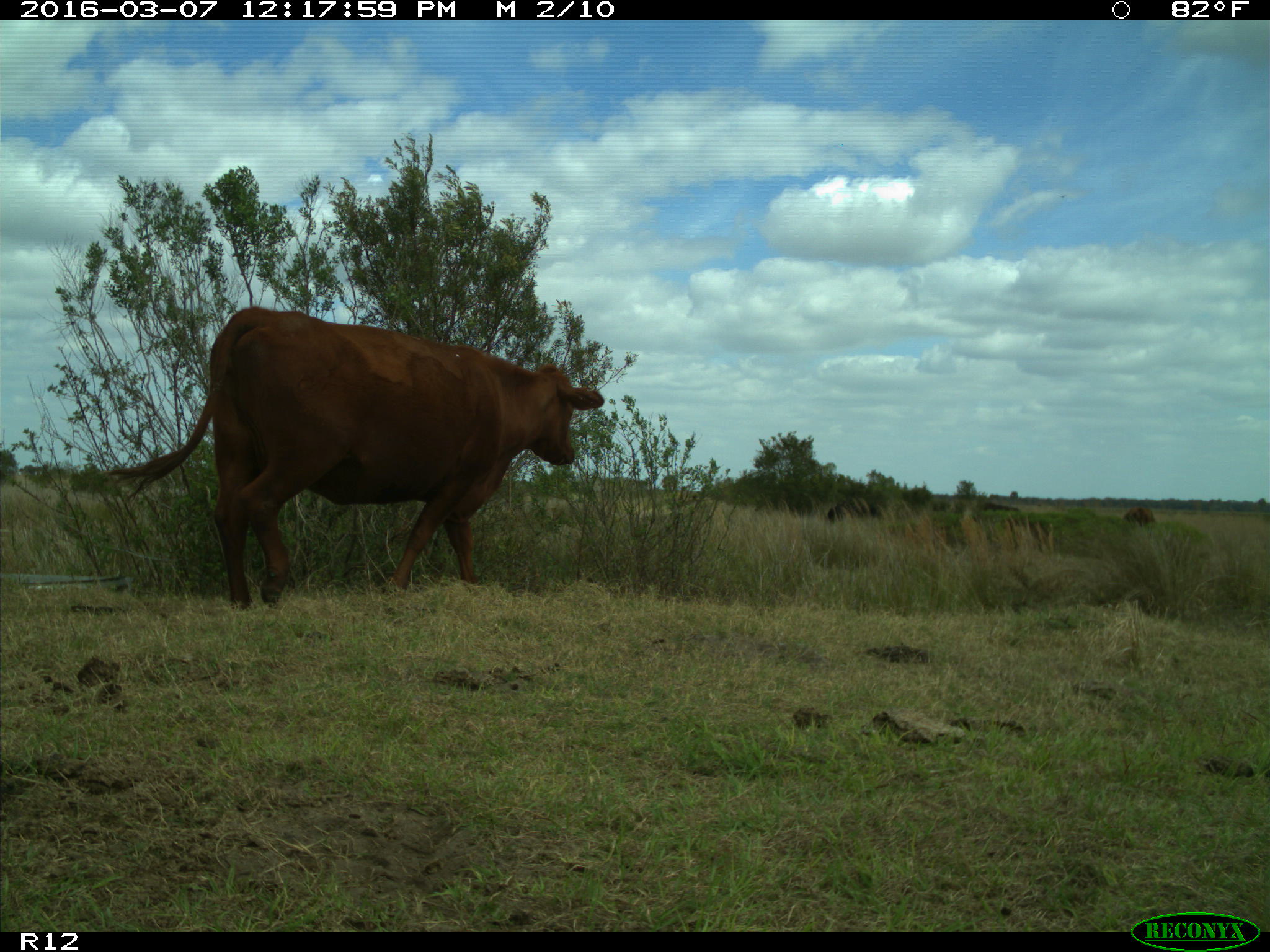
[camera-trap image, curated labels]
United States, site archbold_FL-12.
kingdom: Animalia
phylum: Chordata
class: Mammalia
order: Artiodactyla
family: Bovidae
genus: Bos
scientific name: Bos taurus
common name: domestic cow